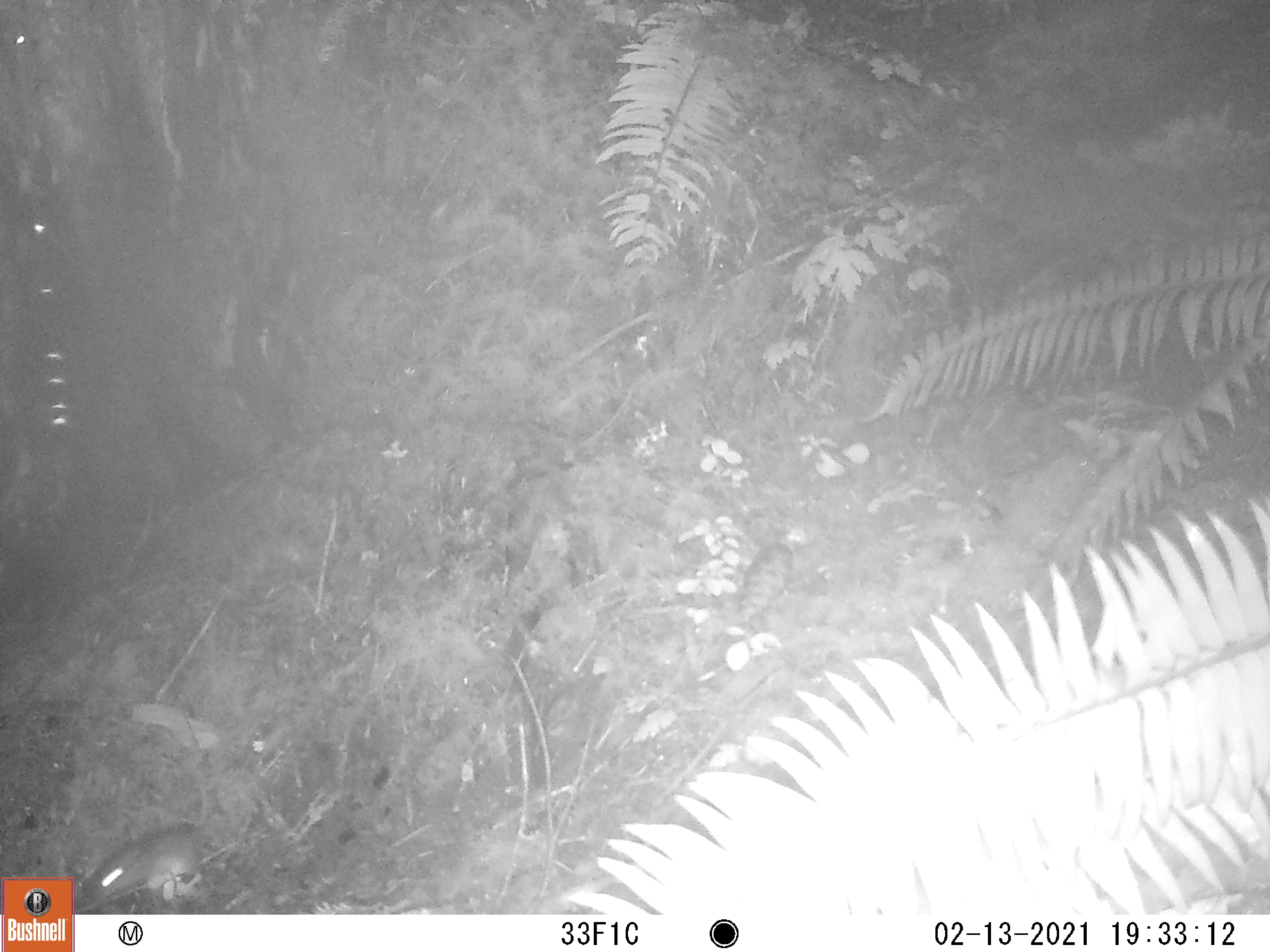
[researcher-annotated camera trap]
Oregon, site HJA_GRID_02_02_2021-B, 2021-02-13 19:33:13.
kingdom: Animalia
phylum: Chordata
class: Mammalia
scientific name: Mammalia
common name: small mammal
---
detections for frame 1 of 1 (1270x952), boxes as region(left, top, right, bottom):
small mammal: region(81, 814, 221, 906)